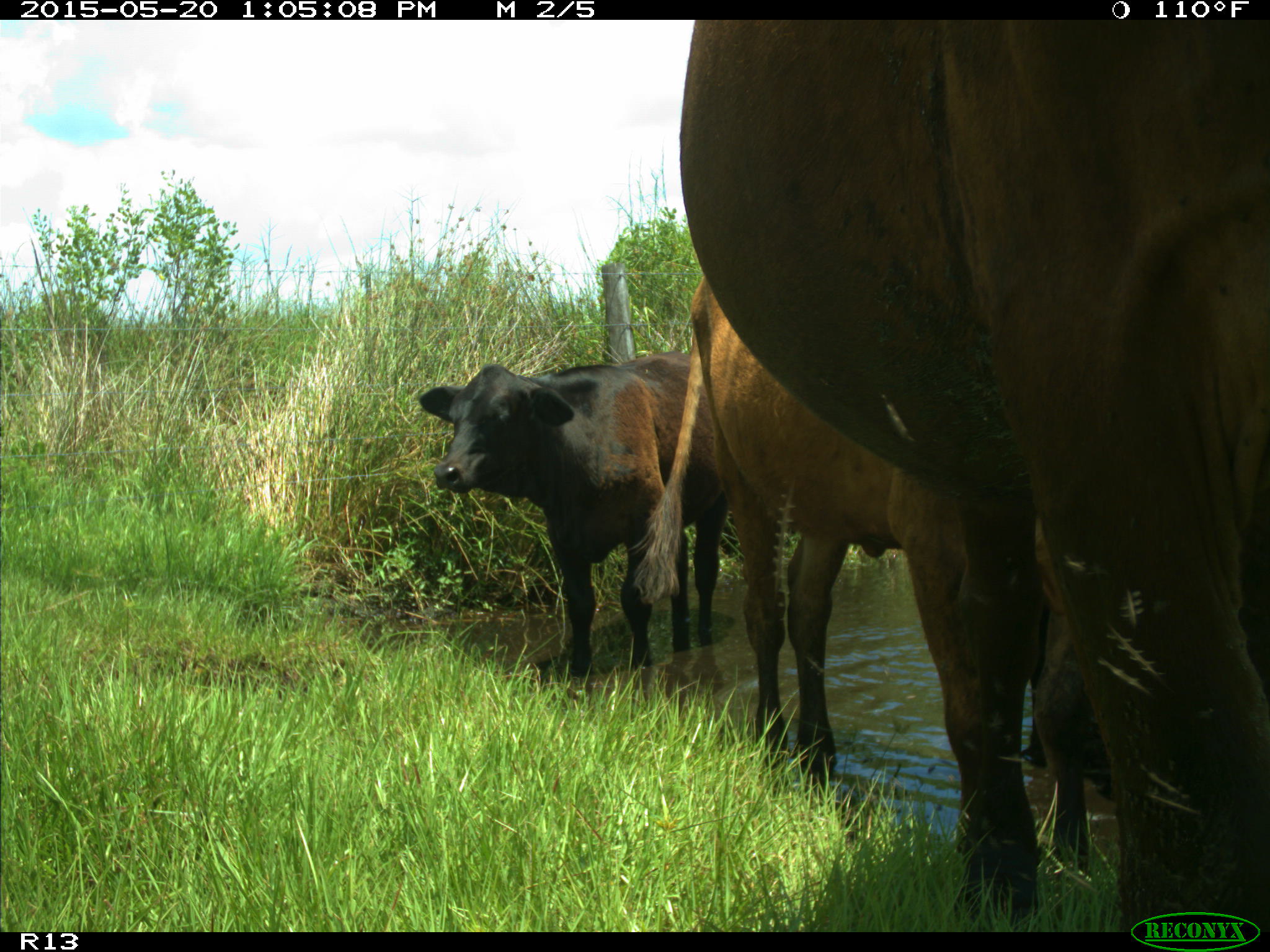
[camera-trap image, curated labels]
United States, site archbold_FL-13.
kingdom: Animalia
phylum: Chordata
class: Mammalia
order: Artiodactyla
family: Bovidae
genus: Bos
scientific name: Bos taurus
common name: domestic cow